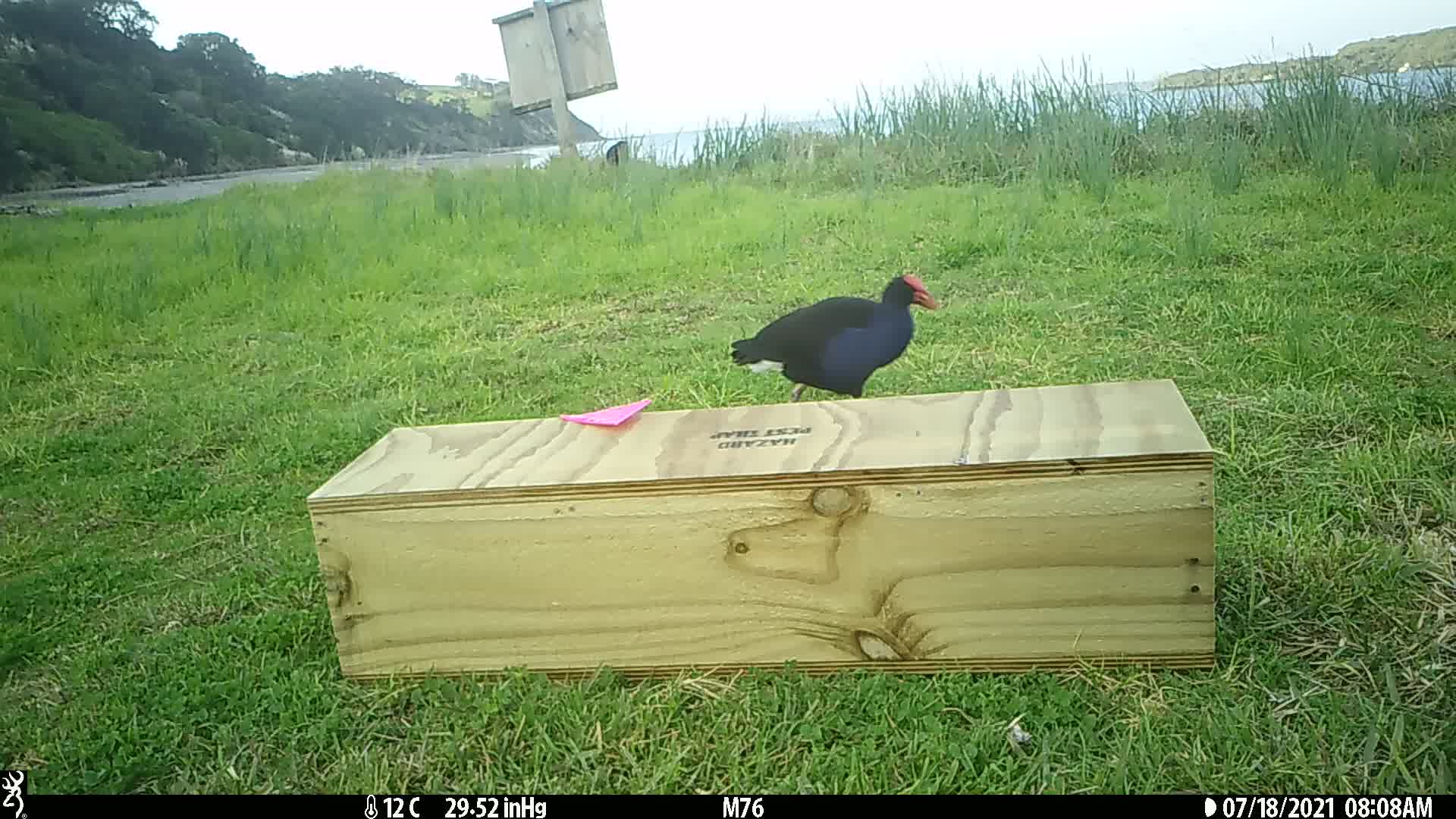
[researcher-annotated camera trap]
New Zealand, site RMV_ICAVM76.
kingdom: Animalia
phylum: Chordata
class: Aves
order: Gruiformes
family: Rallidae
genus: Porphyrio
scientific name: Porphyrio melanotus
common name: australasian swamphen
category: pukeko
Pukeko (australasian swamphen) (Porphyrio melanotus).